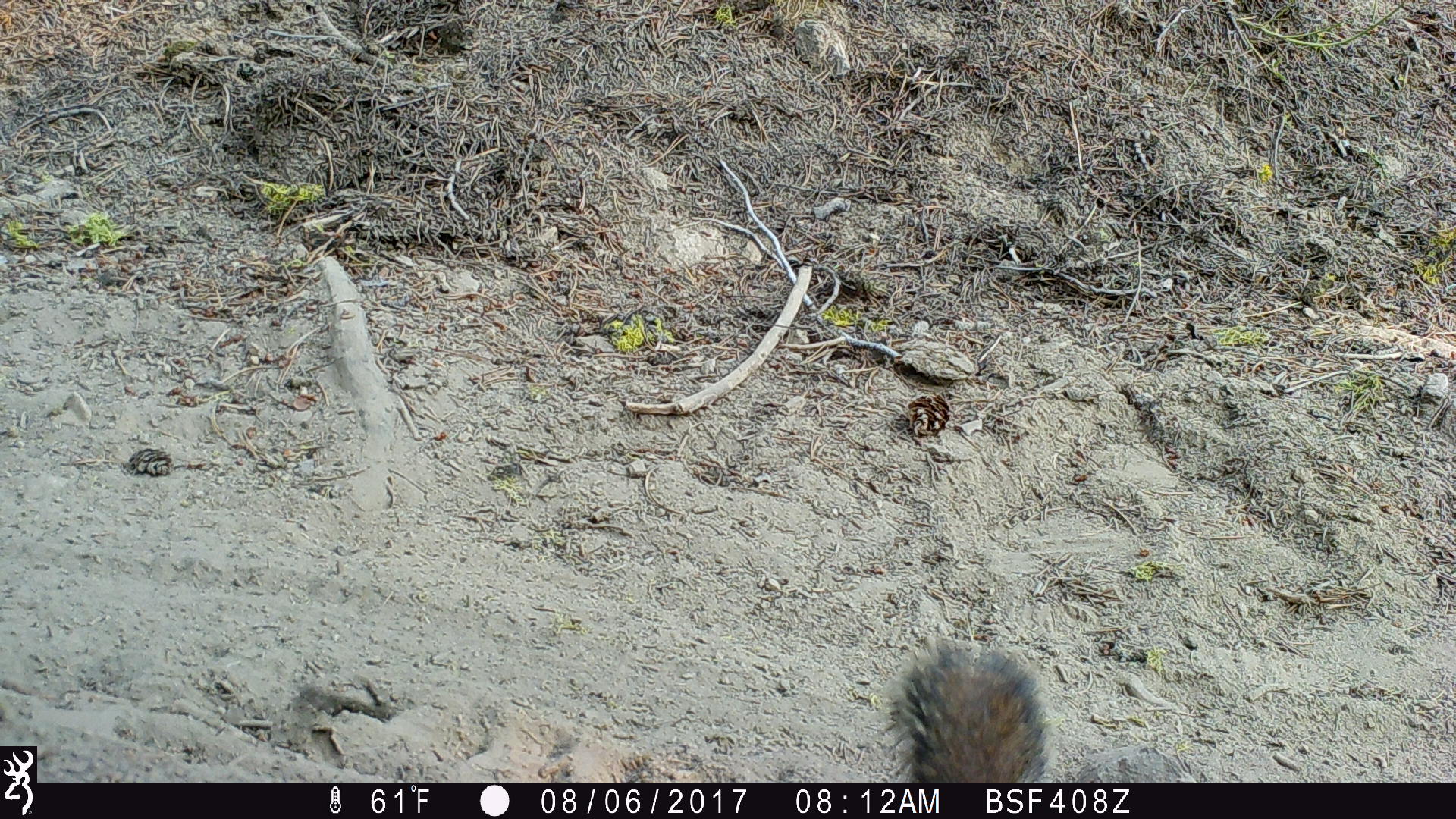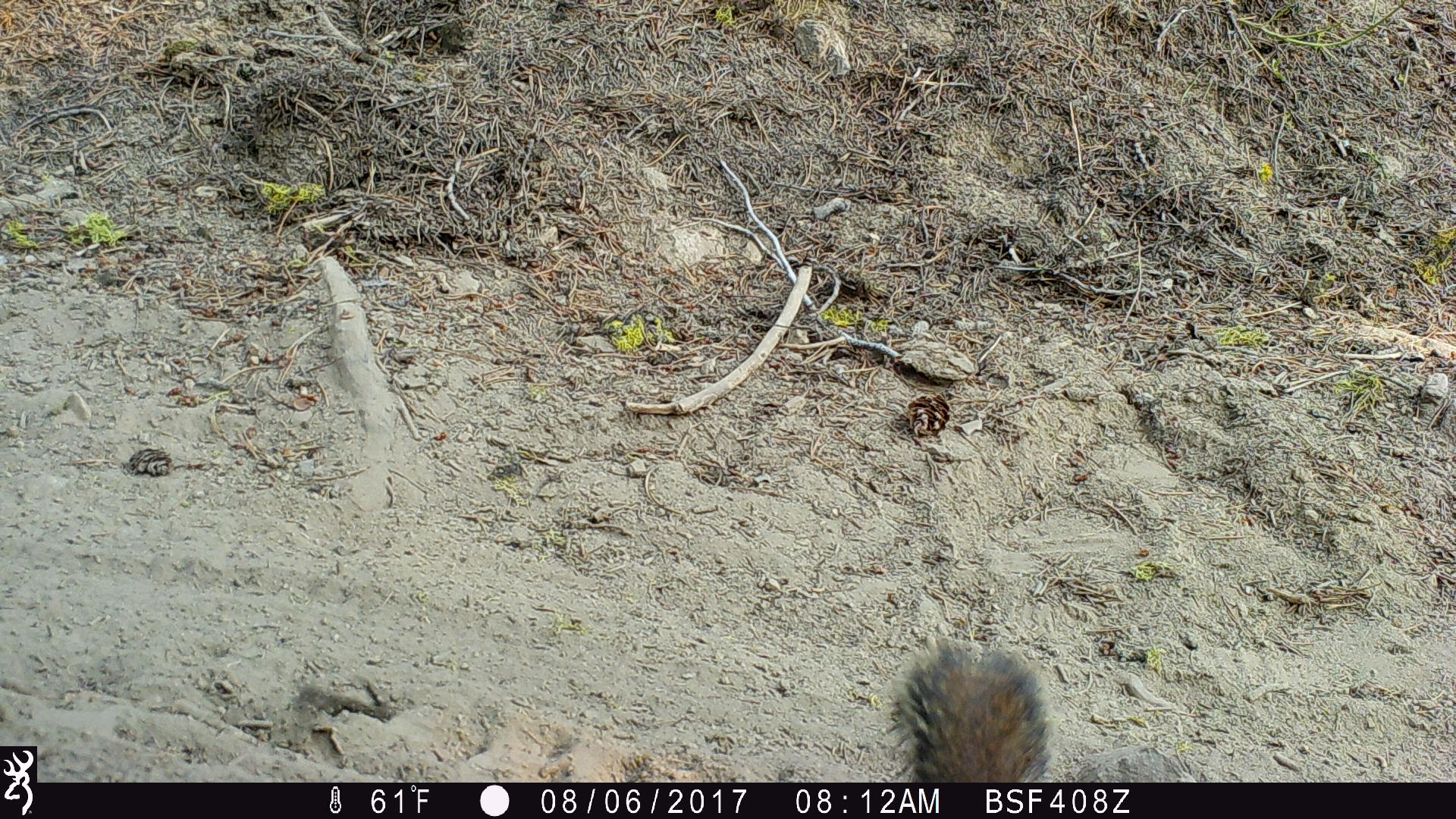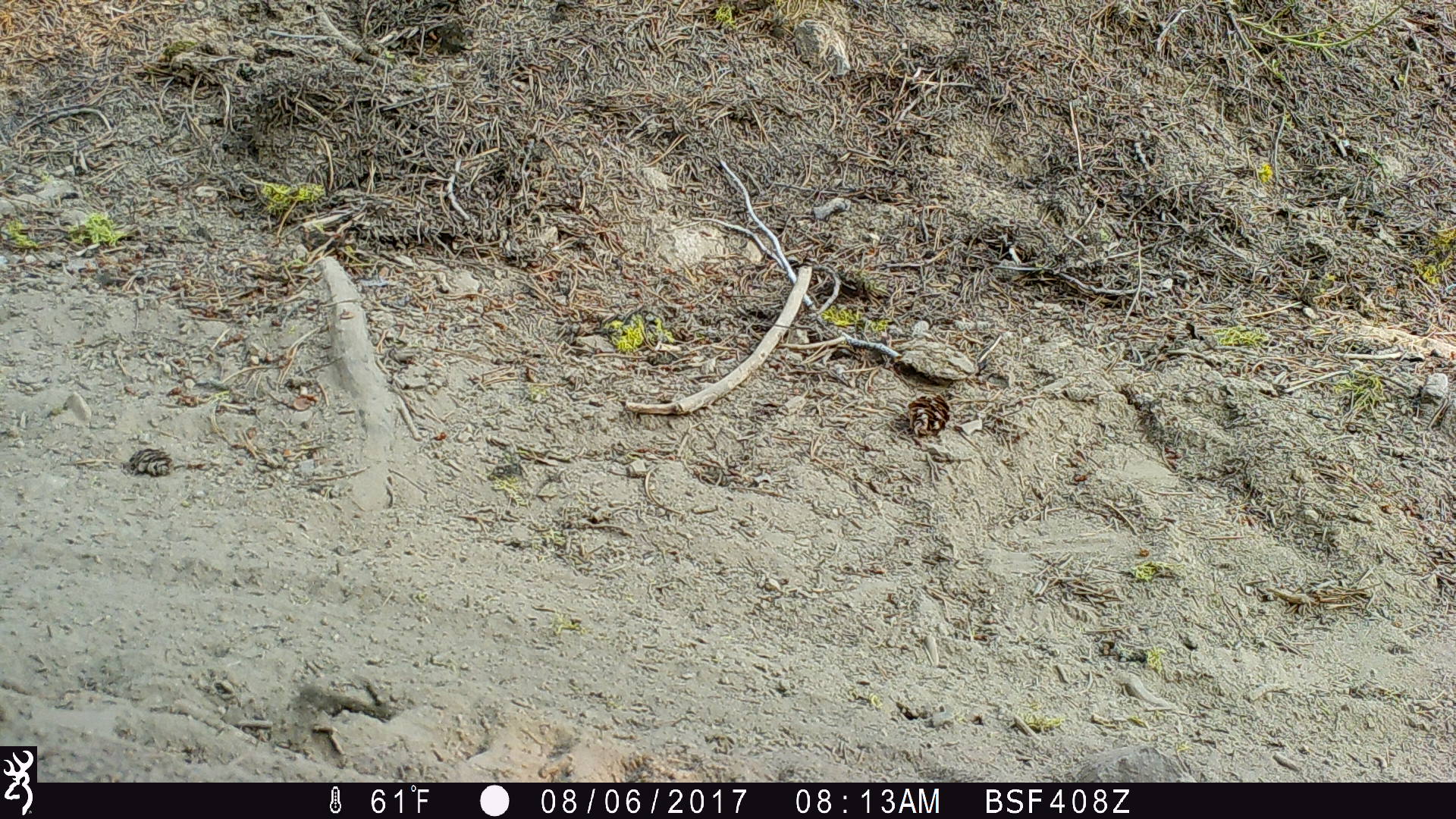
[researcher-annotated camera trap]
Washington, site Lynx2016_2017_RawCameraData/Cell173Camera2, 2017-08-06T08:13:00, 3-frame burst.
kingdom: Animalia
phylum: Chordata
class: Mammalia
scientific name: Mammalia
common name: small mammal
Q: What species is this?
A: Small mammal (Mammalia).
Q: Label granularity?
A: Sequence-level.